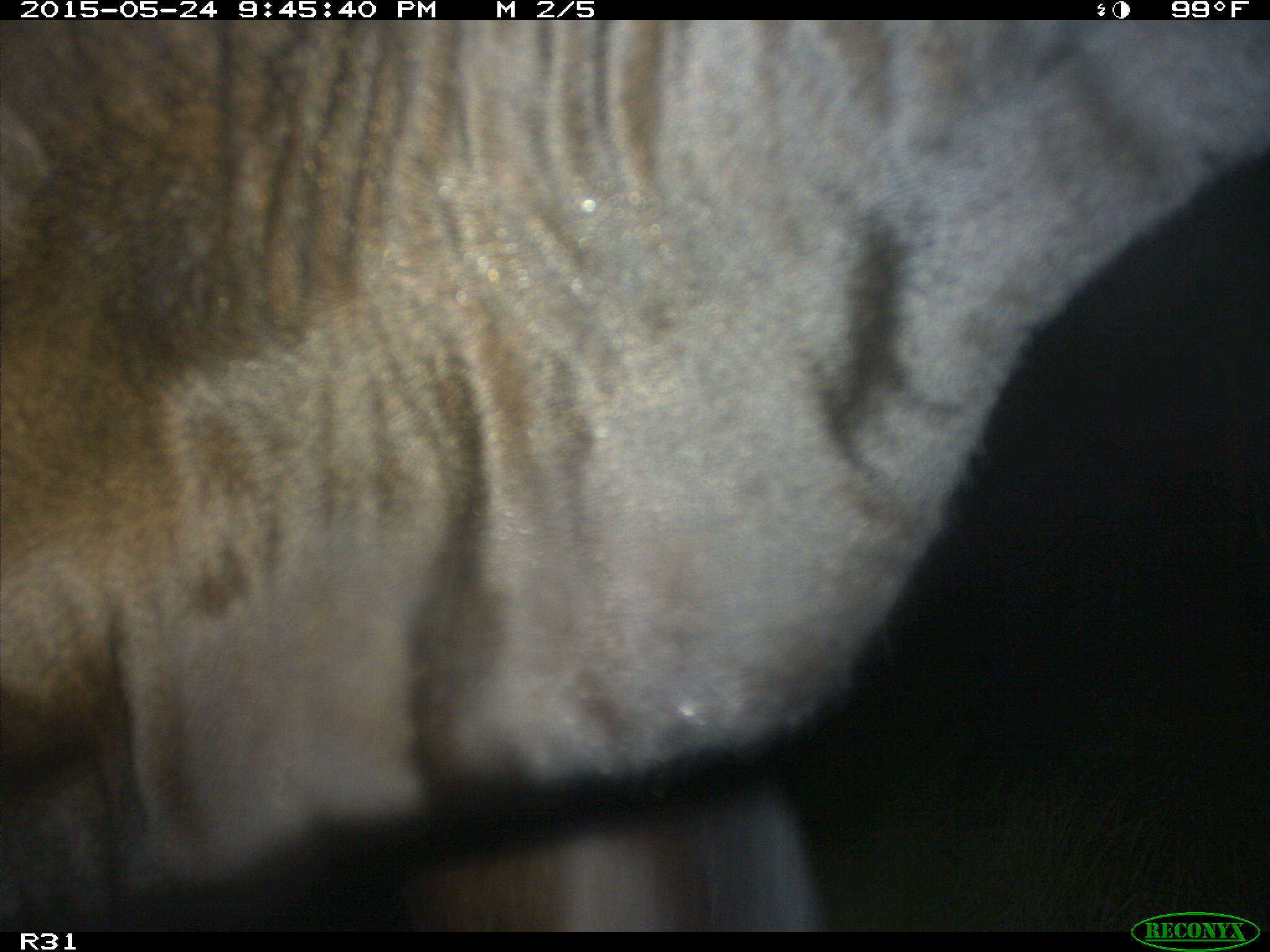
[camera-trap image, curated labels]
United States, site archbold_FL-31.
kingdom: Animalia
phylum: Chordata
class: Mammalia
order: Artiodactyla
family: Bovidae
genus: Bos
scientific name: Bos taurus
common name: domestic cow